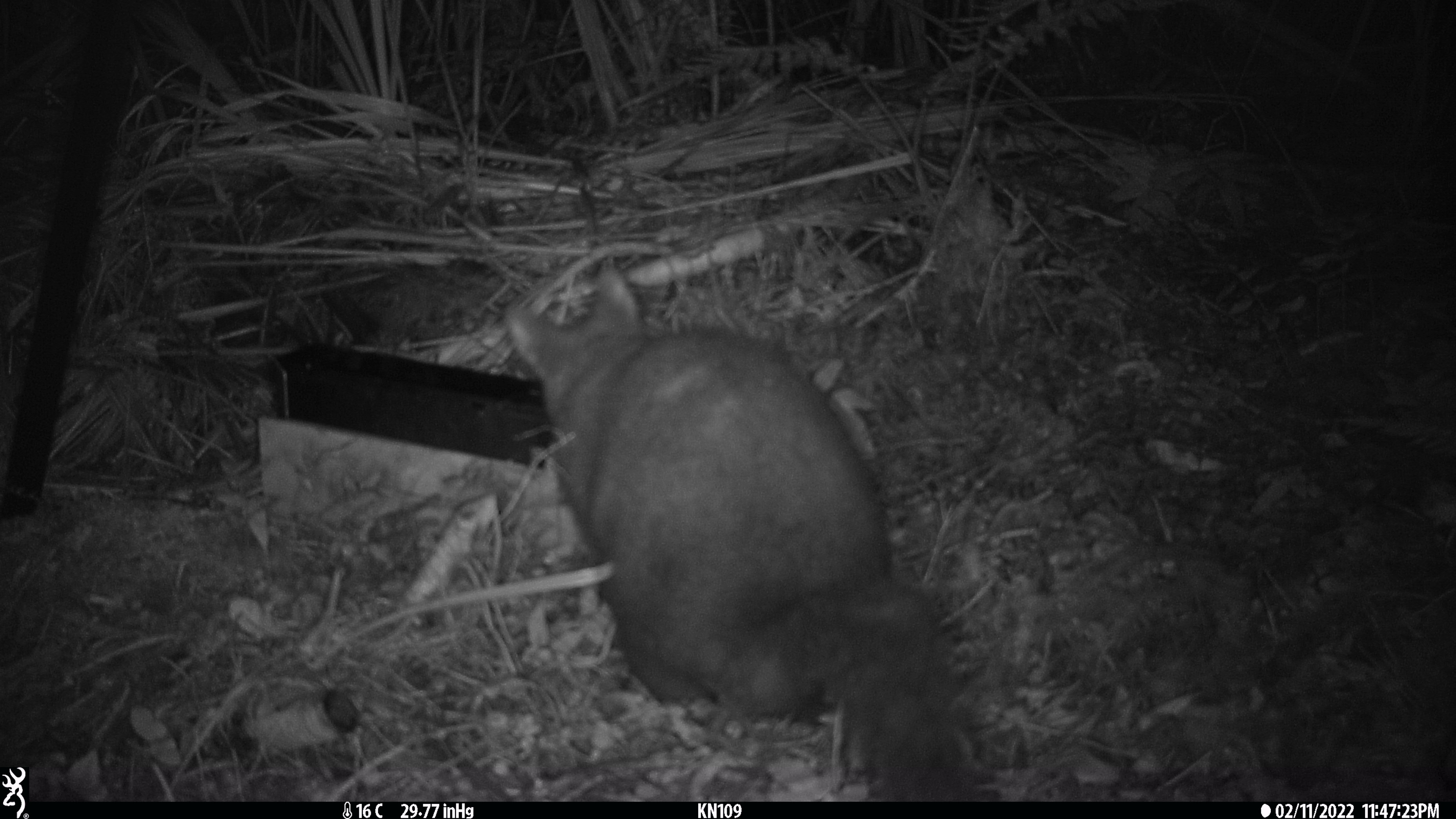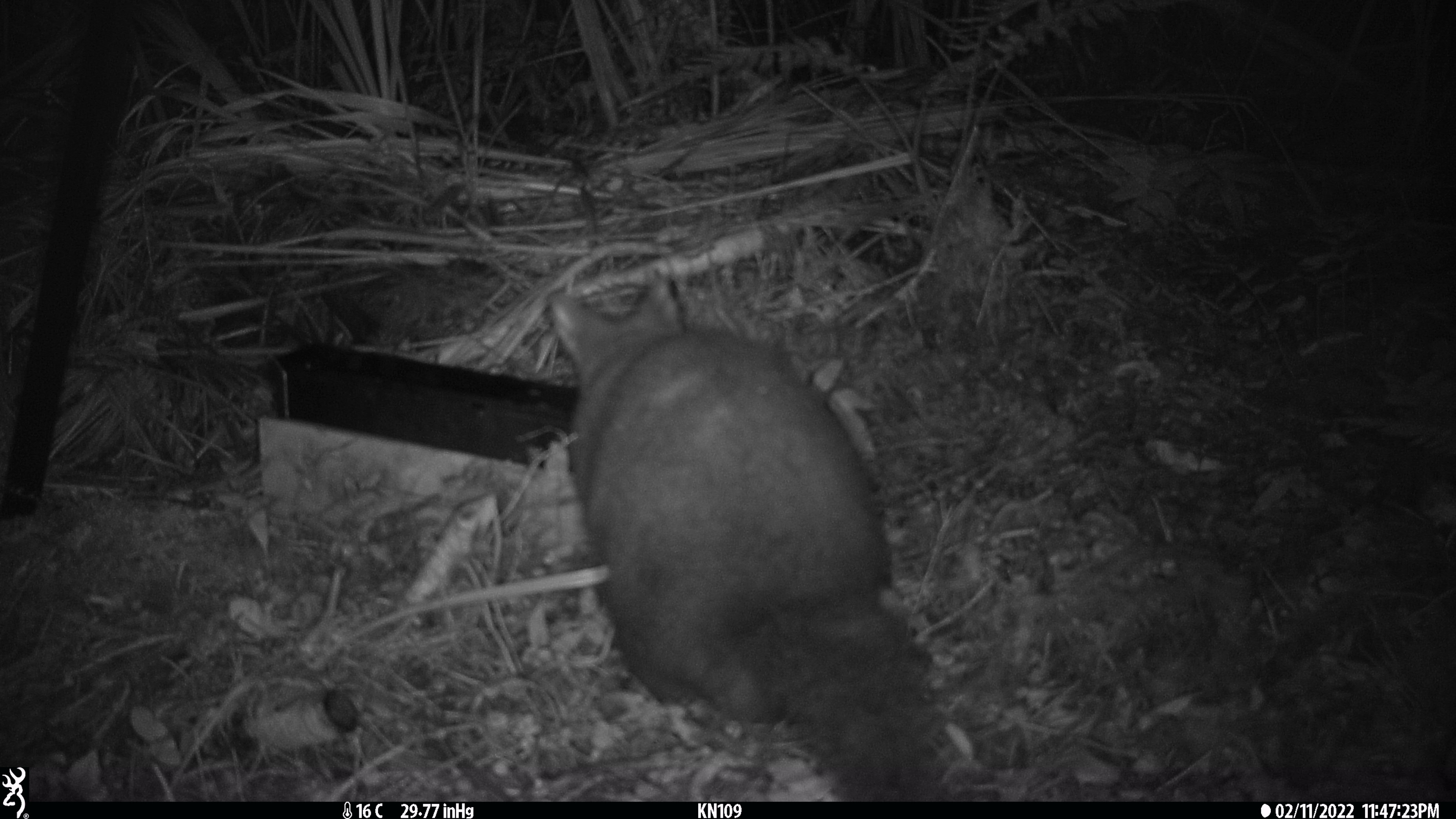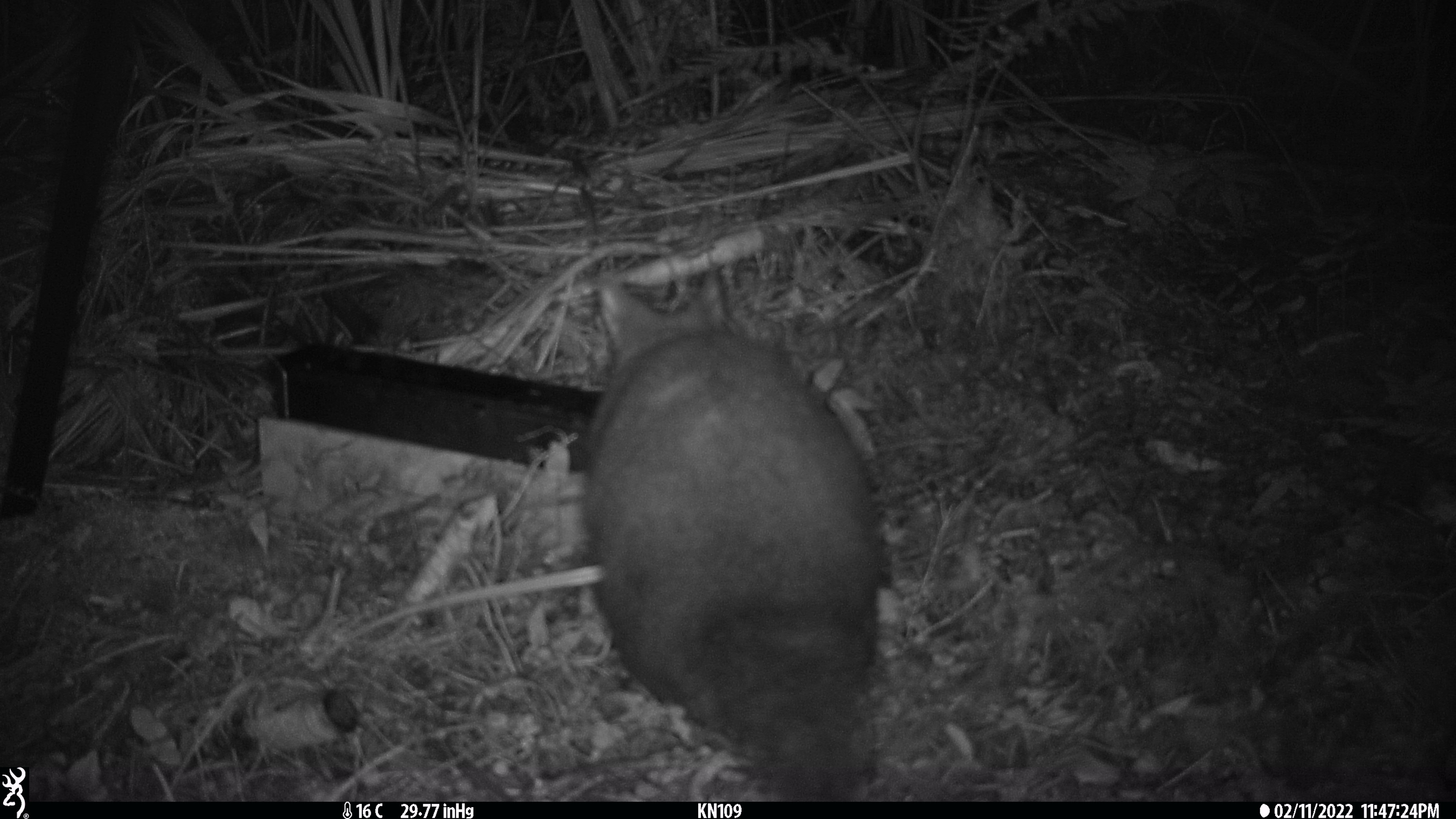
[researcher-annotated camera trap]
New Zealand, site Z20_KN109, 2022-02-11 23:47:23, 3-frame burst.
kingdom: Animalia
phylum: Chordata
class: Mammalia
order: Diprotodontia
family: Phalangeridae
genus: Trichosurus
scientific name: Trichosurus vulpecula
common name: common brushtail possum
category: possum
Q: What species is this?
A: Possum (common brushtail possum) (Trichosurus vulpecula).